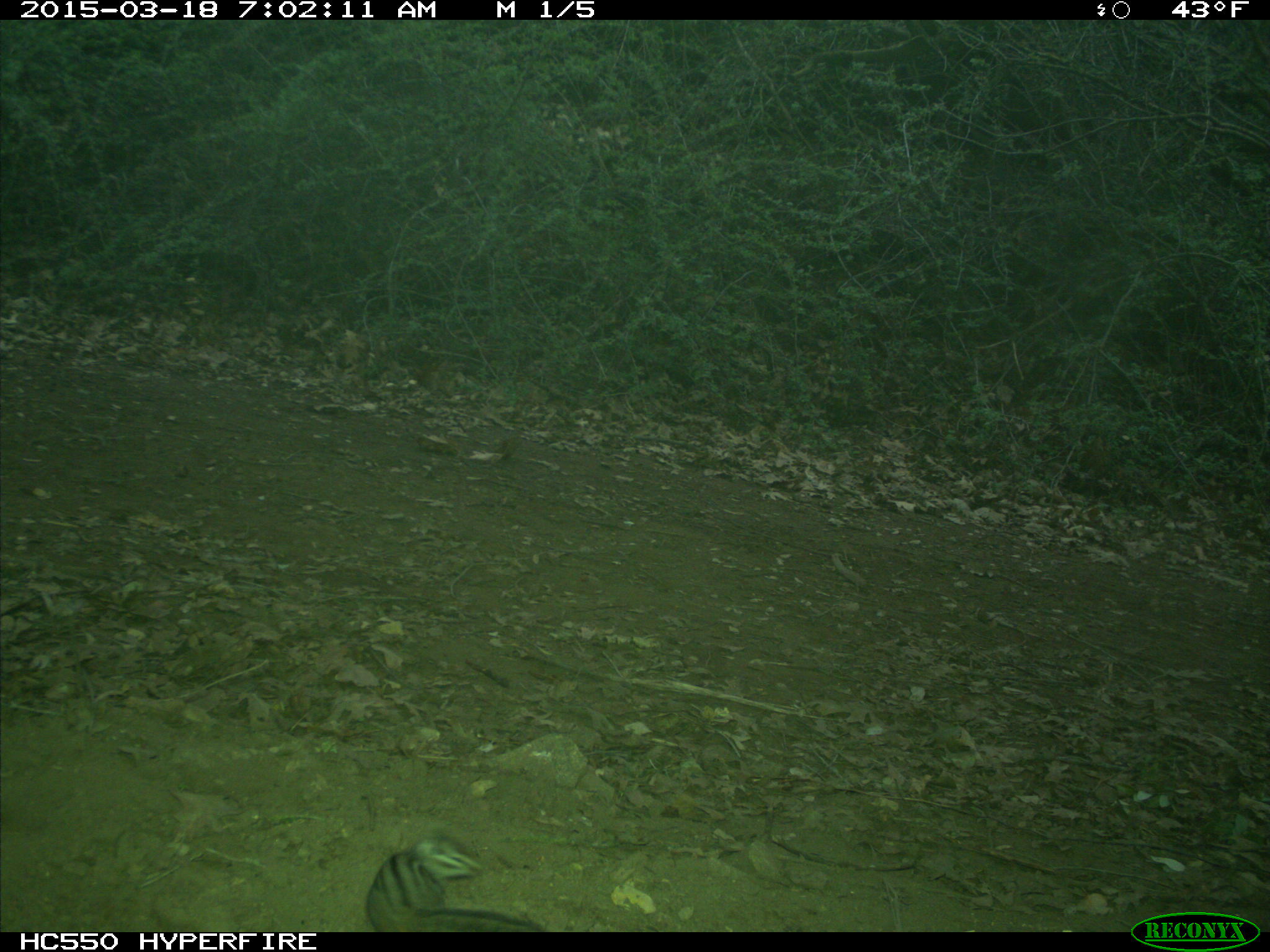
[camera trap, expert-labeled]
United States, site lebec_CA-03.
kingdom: Animalia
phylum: Chordata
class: Mammalia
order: Rodentia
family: Sciuridae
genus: Tamias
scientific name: Tamias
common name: chipmunk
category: unidentified chipmunk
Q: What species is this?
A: Unidentified chipmunk (chipmunk) (Tamias).